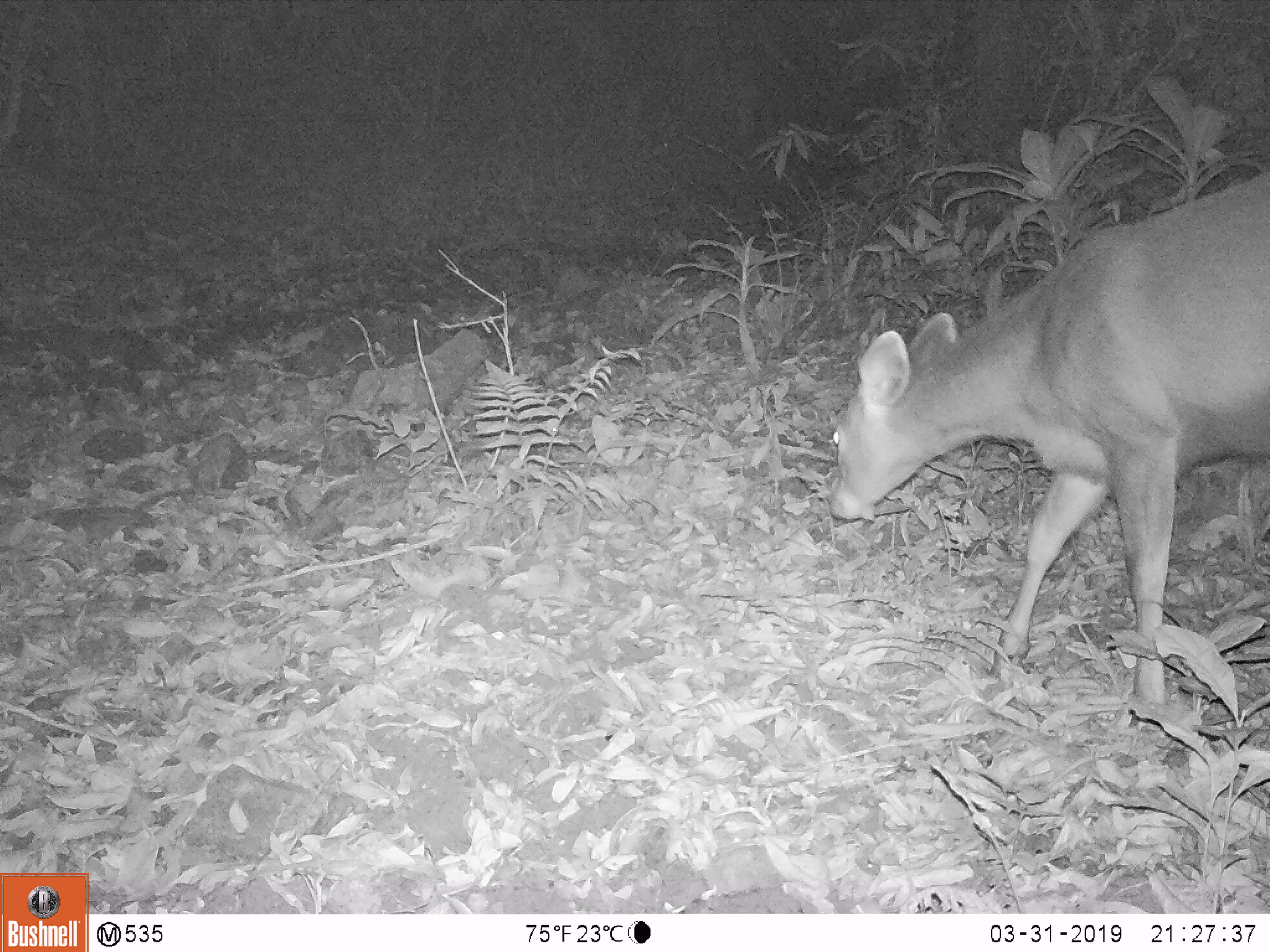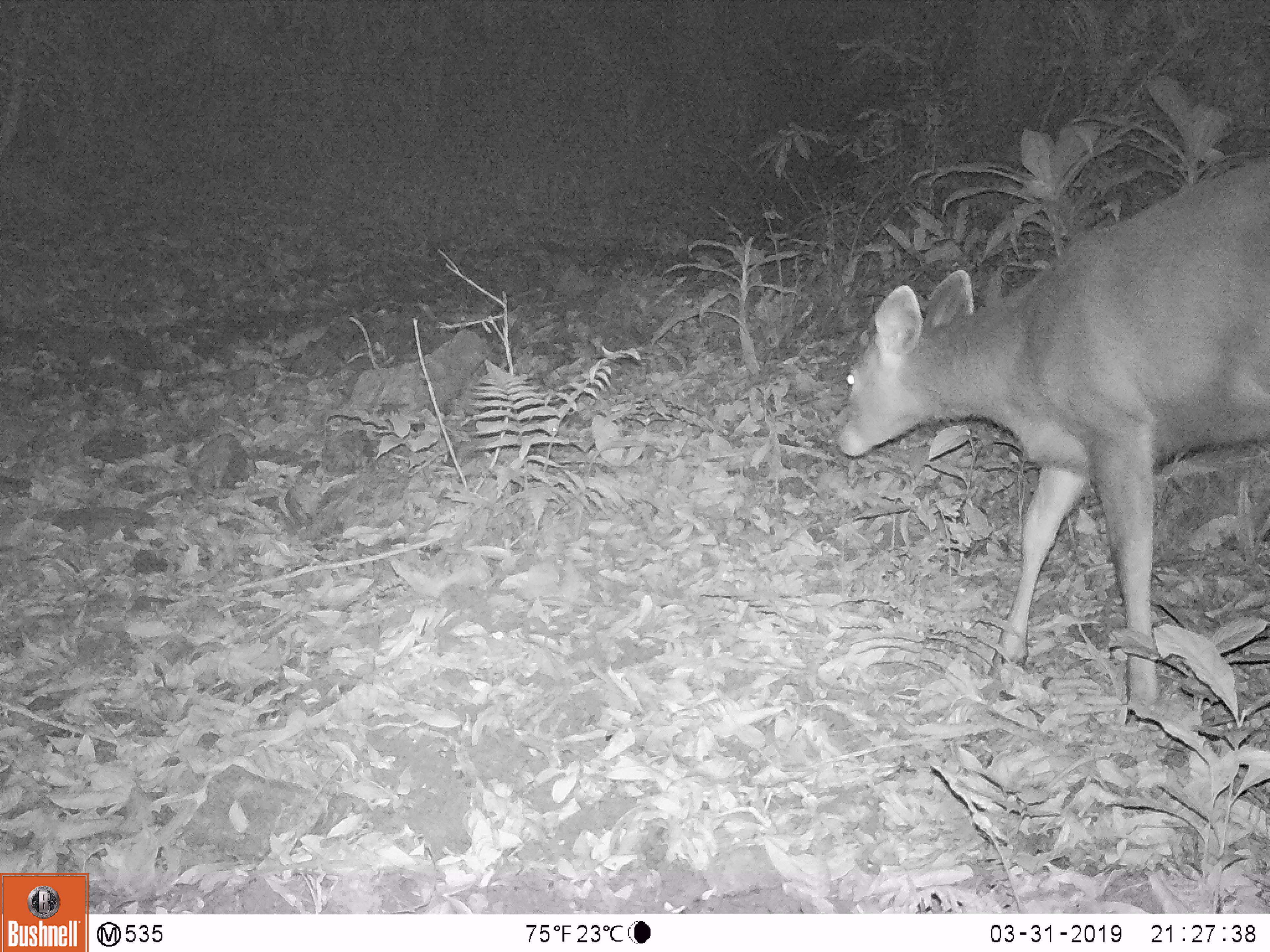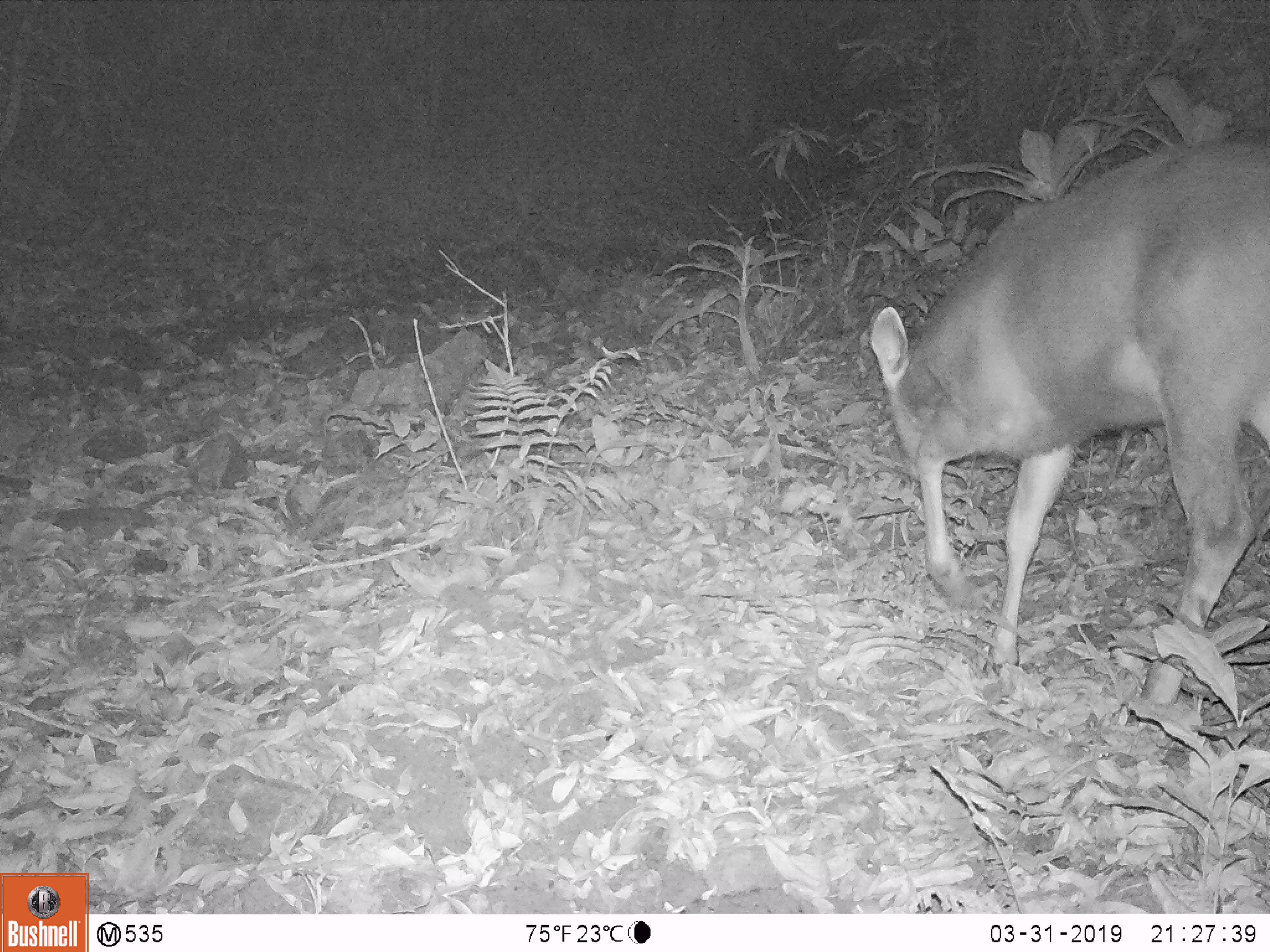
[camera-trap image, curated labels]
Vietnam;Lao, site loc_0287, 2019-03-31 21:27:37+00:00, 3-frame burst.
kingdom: Animalia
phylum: Chordata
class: Mammalia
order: Artiodactyla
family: Cervidae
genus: Rusa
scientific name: Rusa unicolor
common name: sambar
Sambar (Rusa unicolor). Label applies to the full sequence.